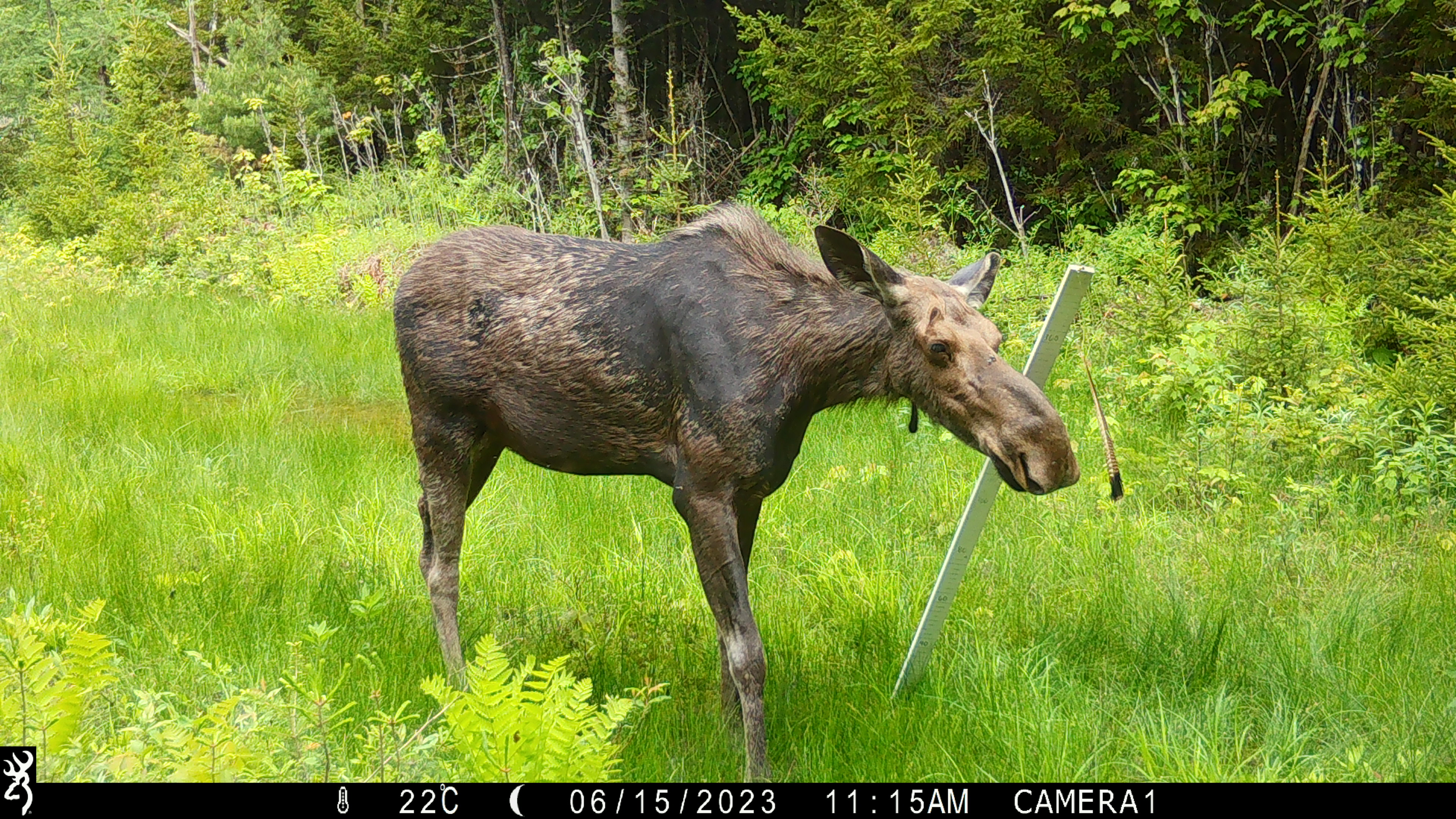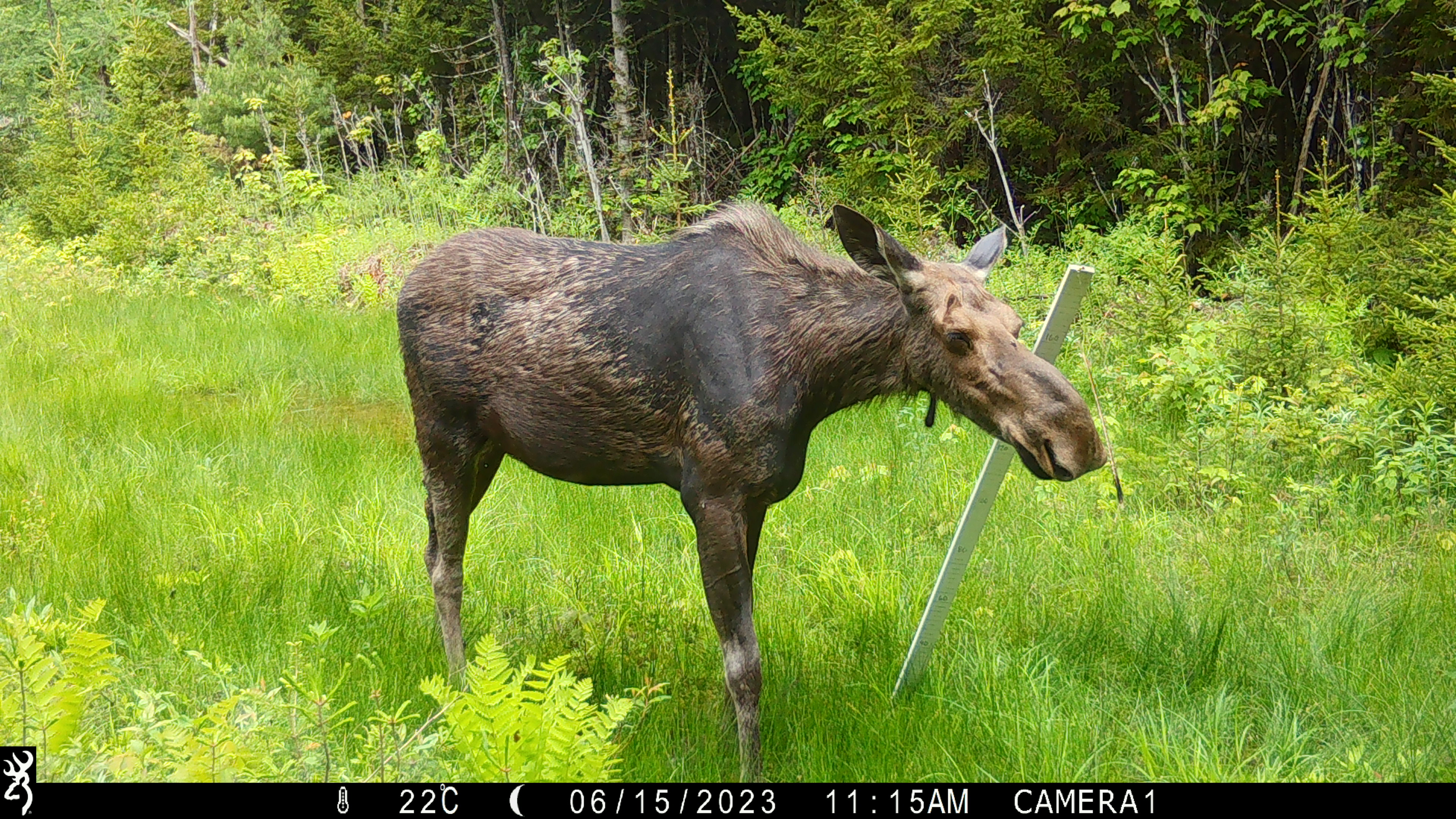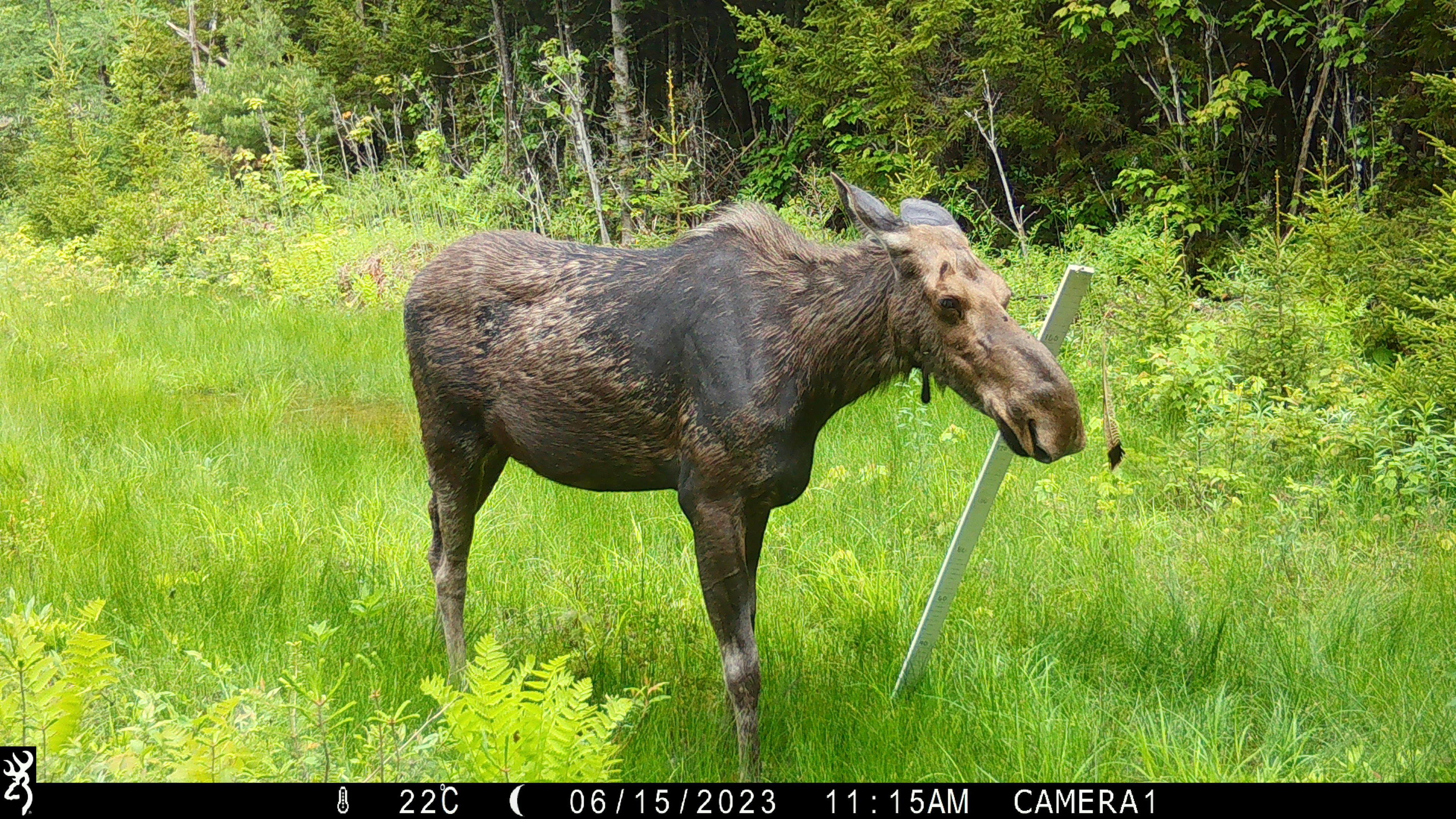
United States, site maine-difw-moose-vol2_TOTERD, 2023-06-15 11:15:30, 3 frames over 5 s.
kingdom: Animalia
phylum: Chordata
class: Mammalia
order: Artiodactyla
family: Cervidae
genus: Alces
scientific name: Alces alces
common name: moose